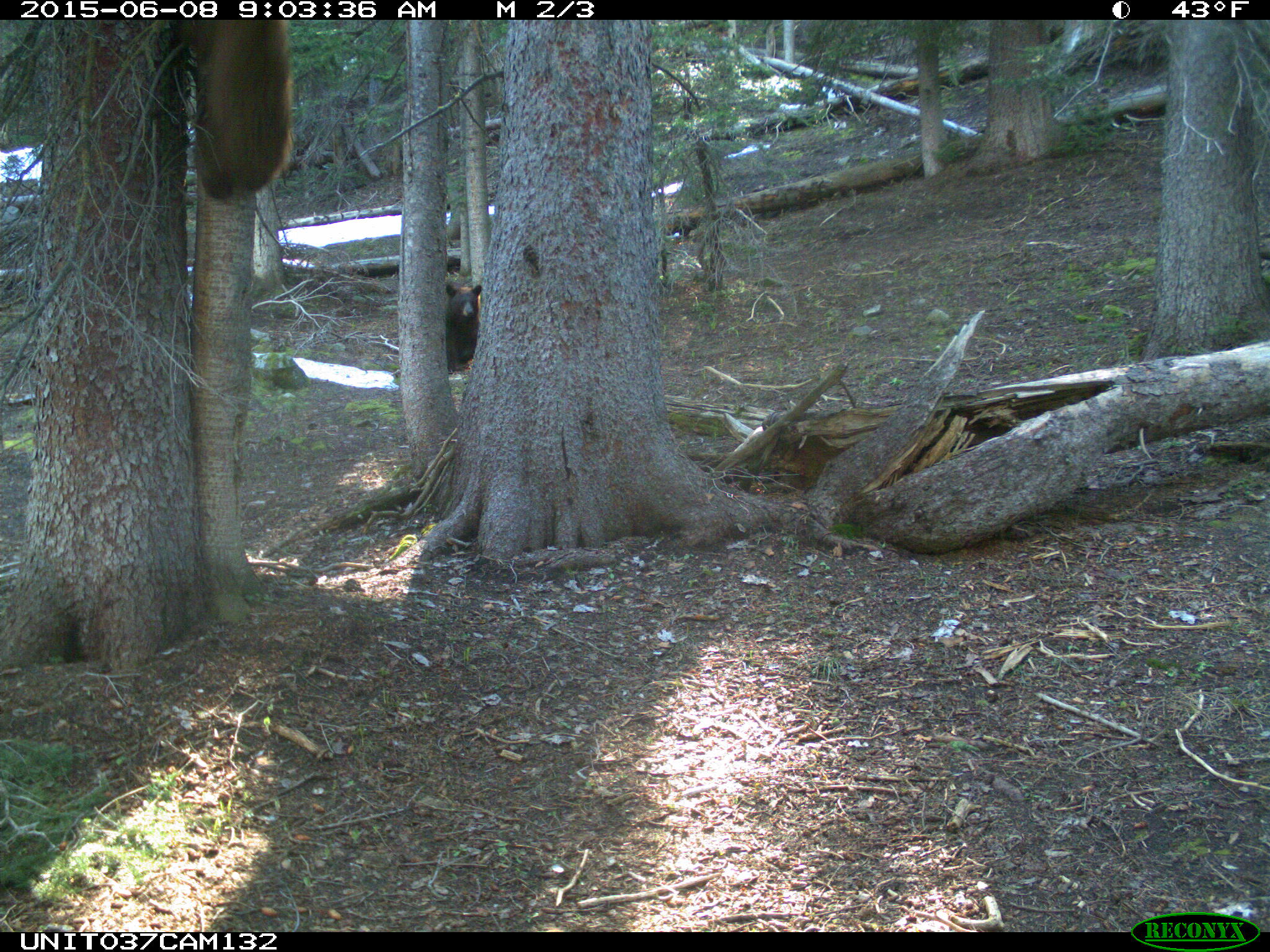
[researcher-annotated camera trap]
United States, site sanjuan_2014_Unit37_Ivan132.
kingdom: Animalia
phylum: Chordata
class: Mammalia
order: Carnivora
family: Ursidae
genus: Ursus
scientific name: Ursus americanus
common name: american black bear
Ursus americanus (american black bear).